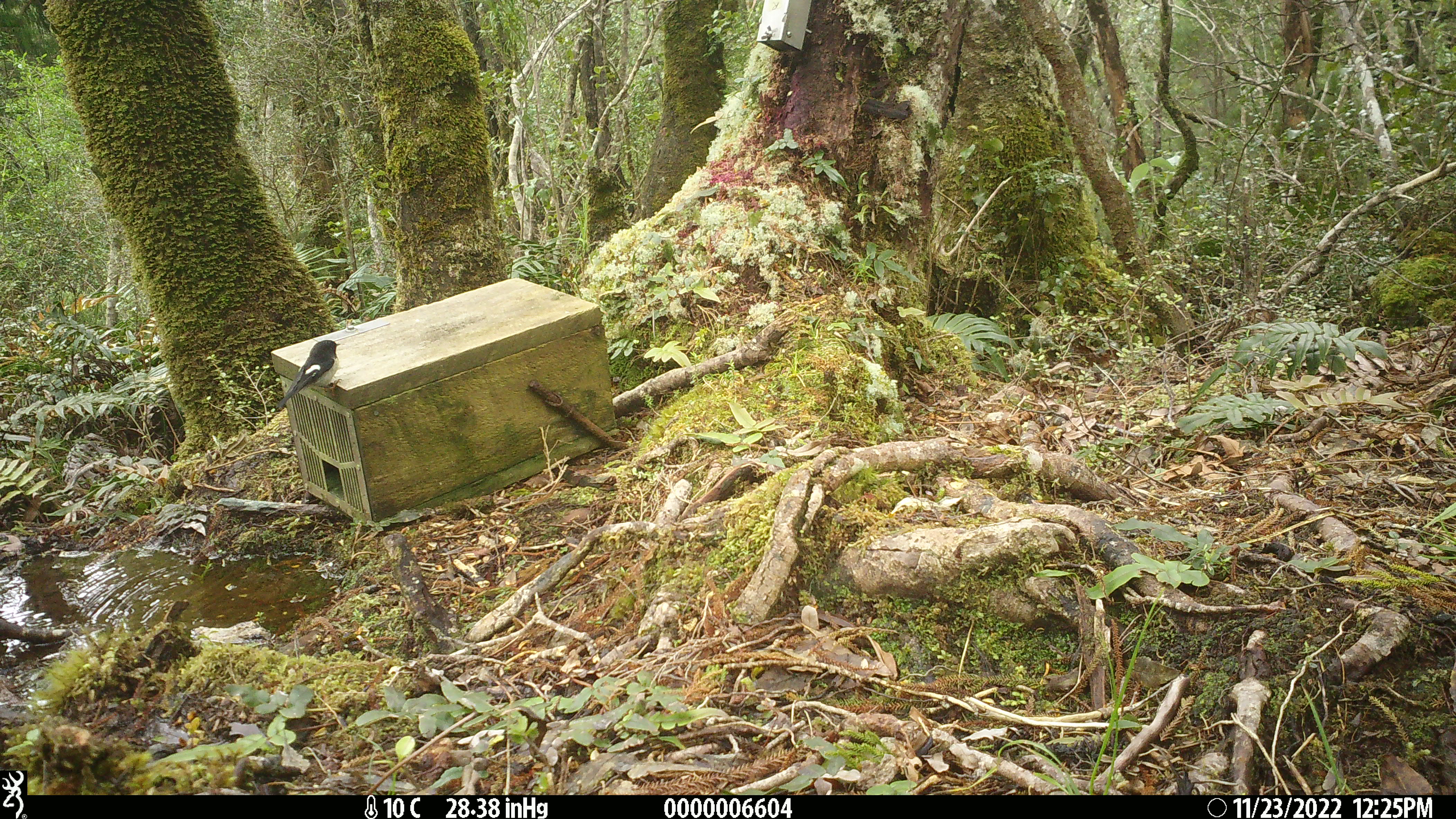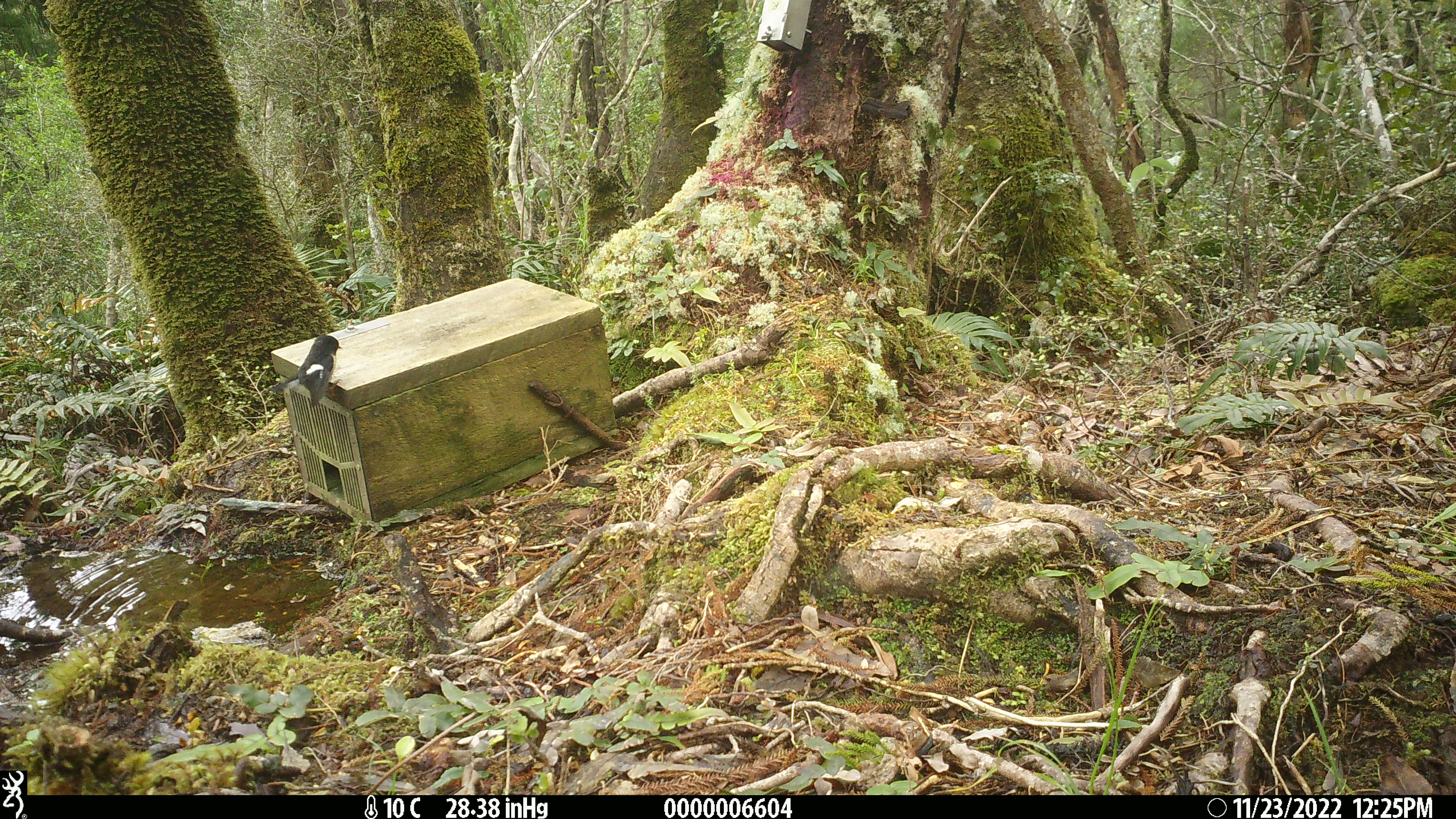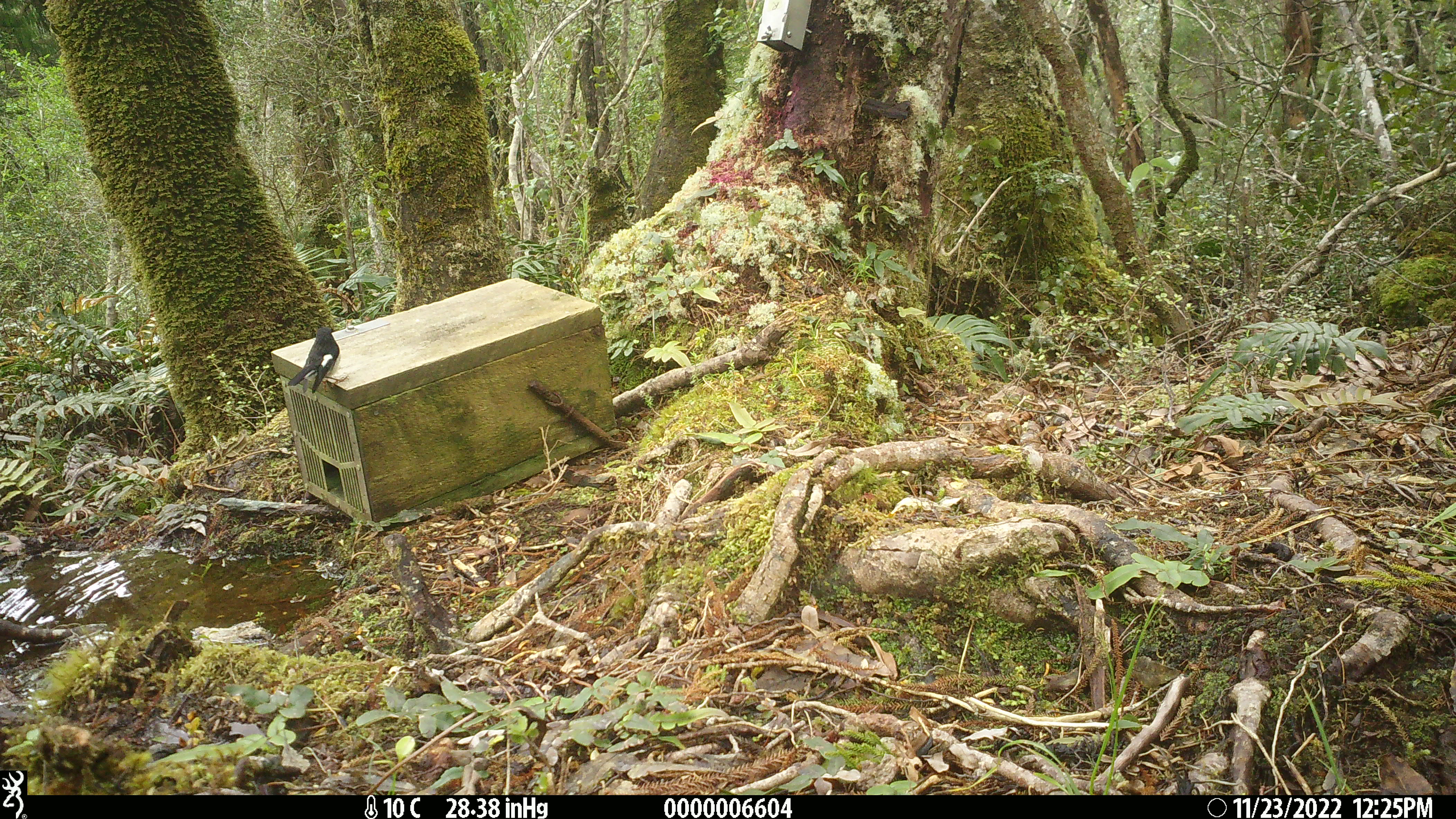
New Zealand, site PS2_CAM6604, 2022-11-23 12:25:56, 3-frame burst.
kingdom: Animalia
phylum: Chordata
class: Aves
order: Passeriformes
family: Petroicidae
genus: Petroica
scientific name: Petroica macrocephala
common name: tomtit